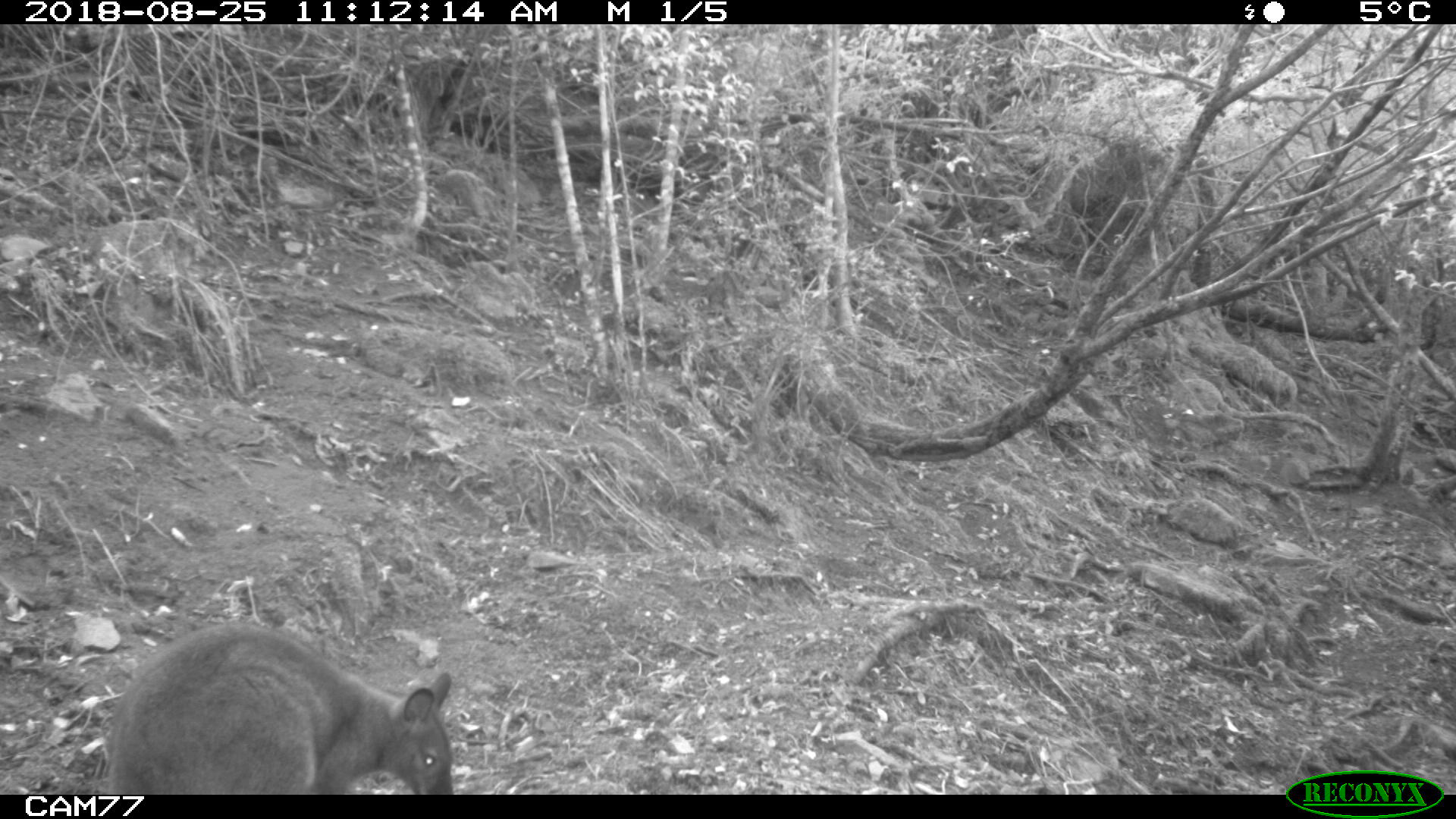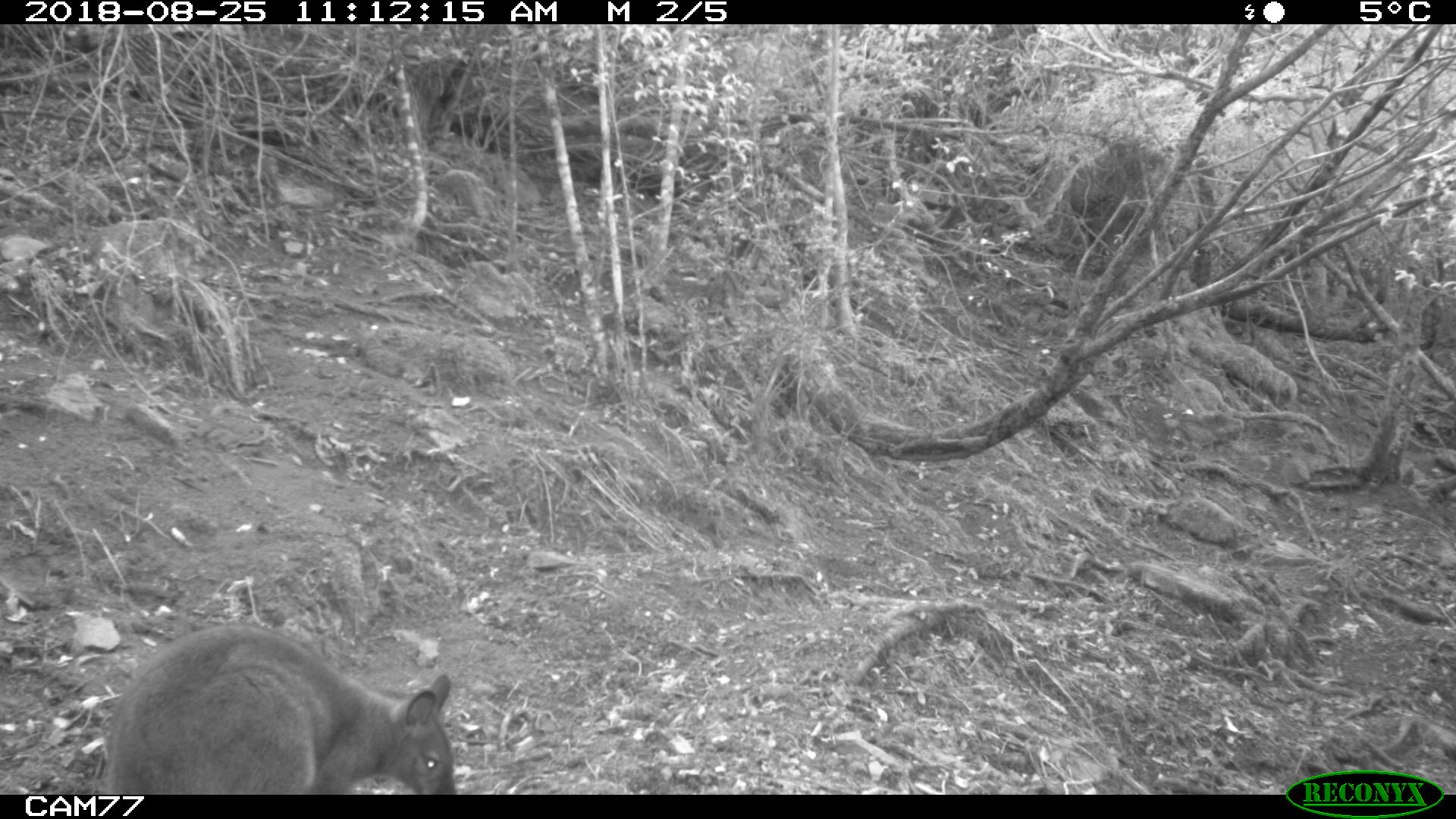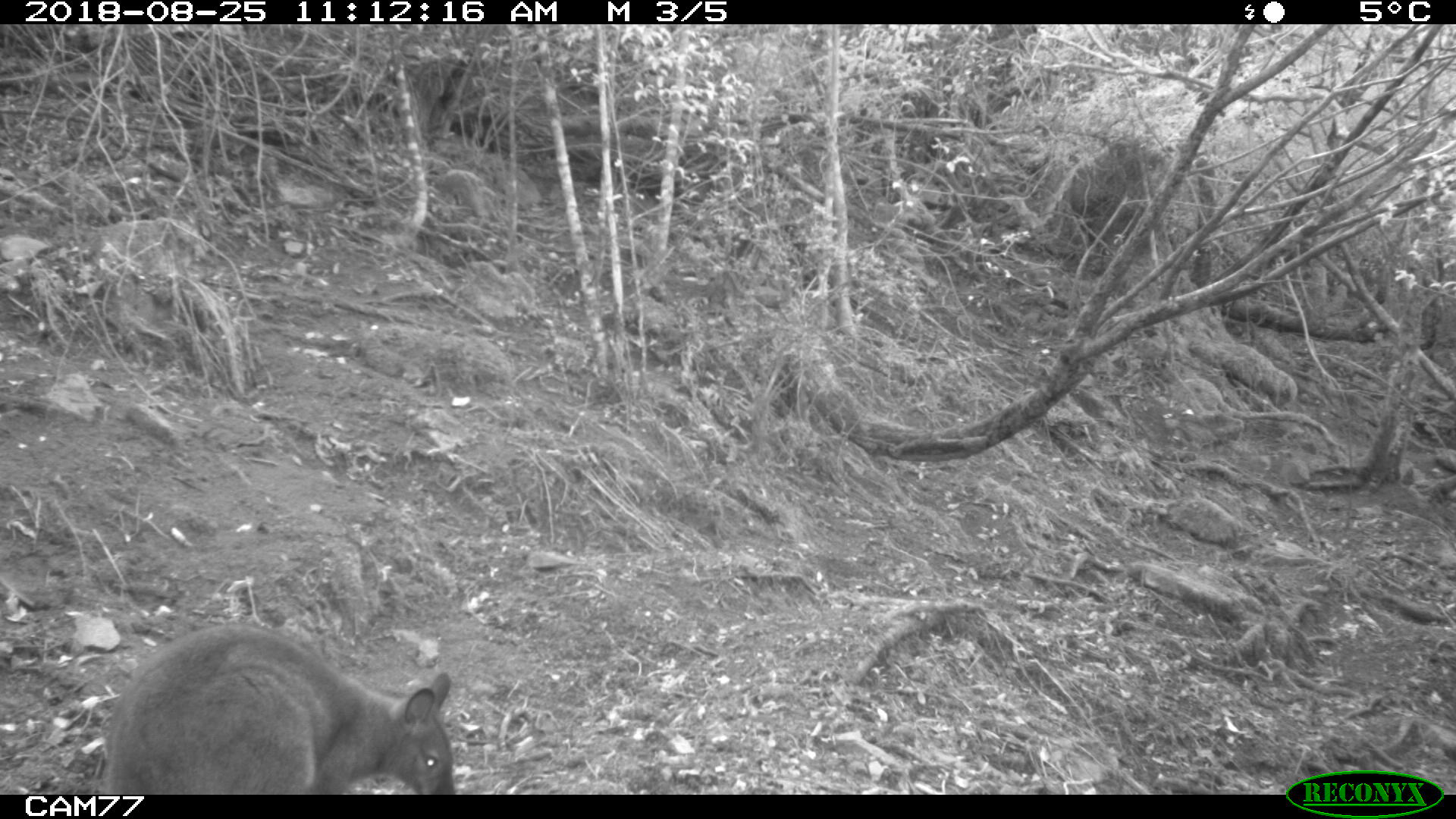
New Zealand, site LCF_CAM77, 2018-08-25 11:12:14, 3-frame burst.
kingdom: Animalia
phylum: Chordata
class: Mammalia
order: Diprotodontia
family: Macropodidae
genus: Notamacropus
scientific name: Notamacropus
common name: wallaby